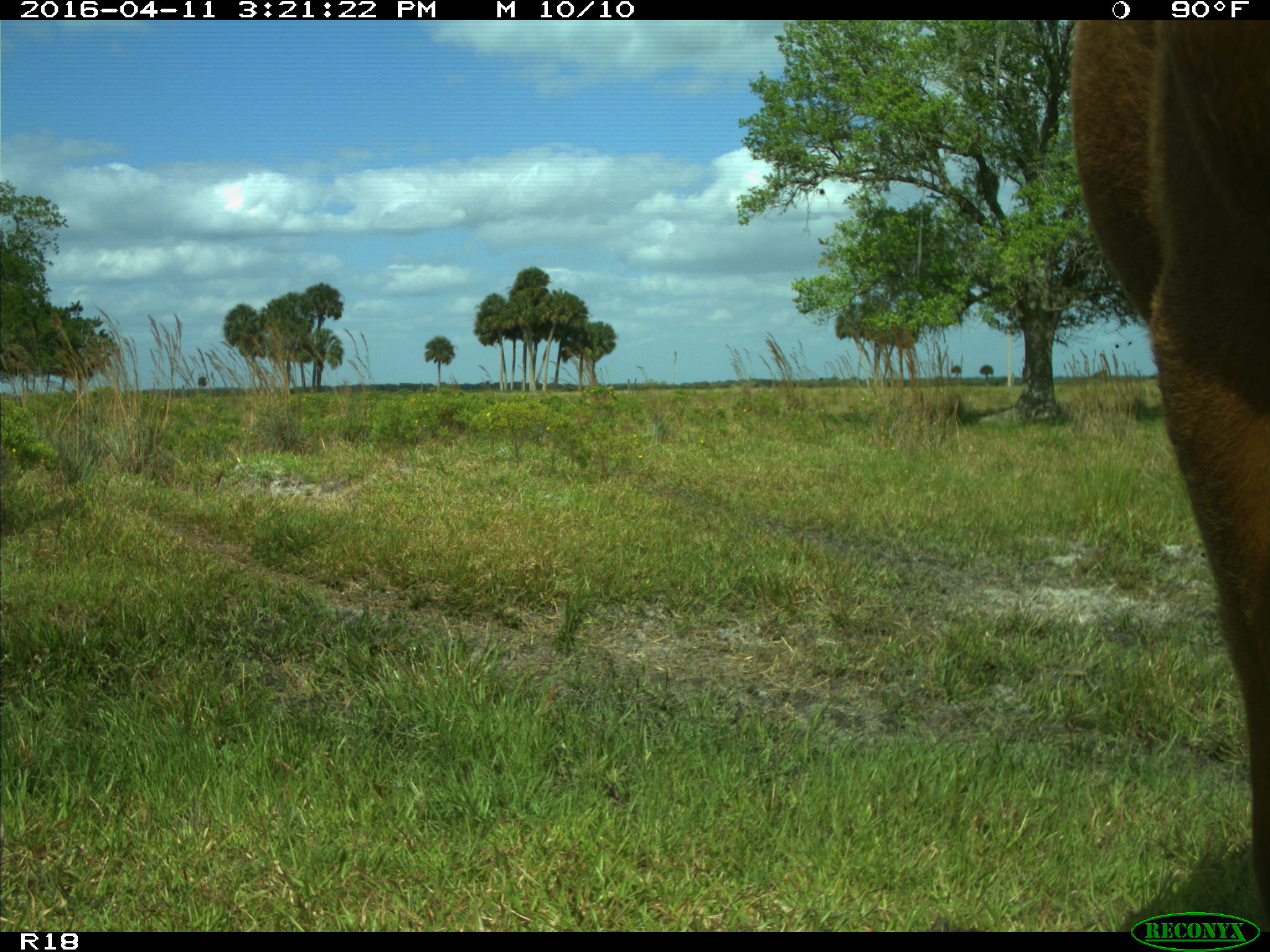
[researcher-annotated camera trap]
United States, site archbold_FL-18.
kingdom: Animalia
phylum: Chordata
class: Mammalia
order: Artiodactyla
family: Bovidae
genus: Bos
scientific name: Bos taurus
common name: domestic cow